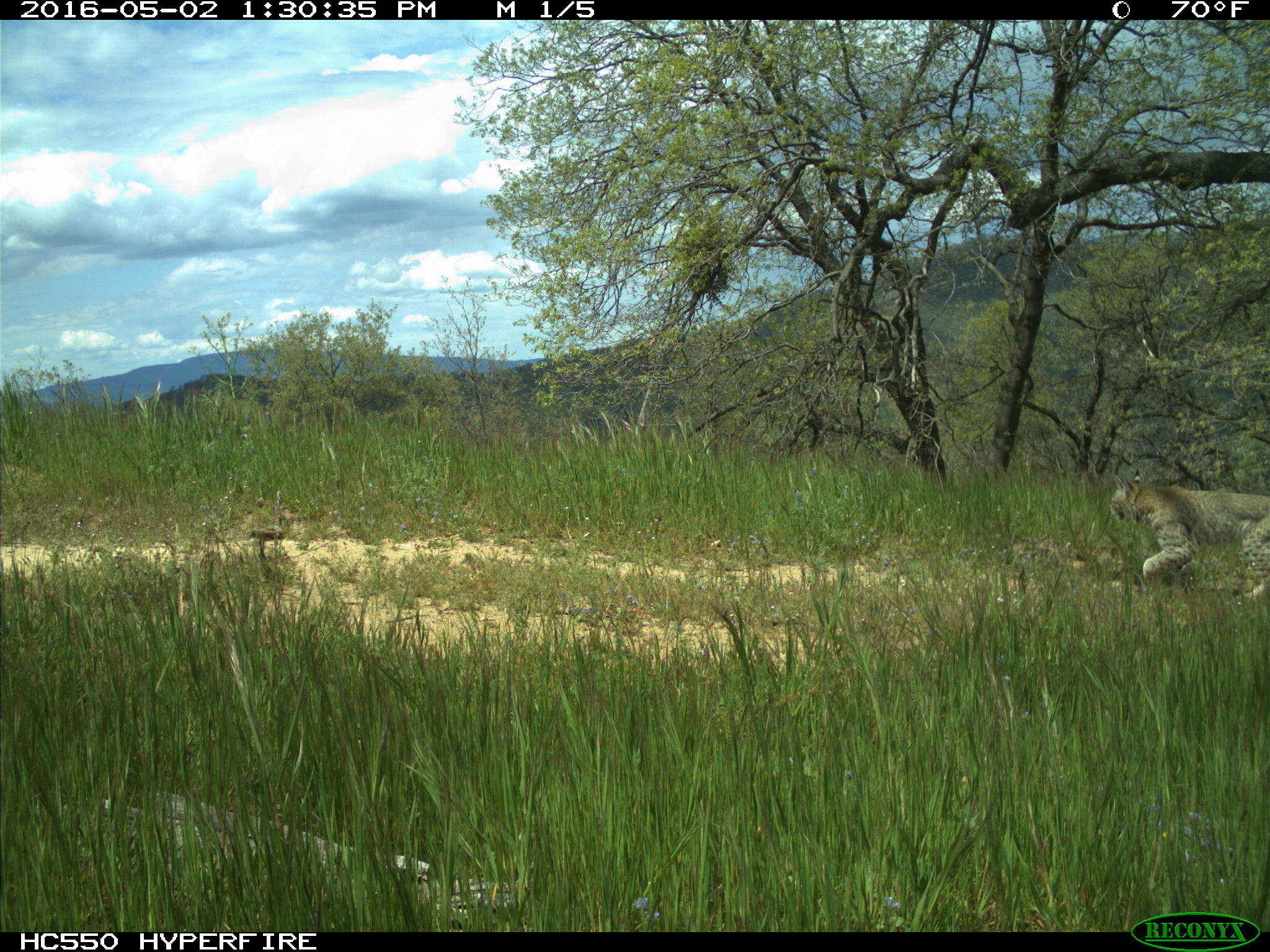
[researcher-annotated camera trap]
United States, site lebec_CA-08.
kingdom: Animalia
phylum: Chordata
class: Mammalia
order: Carnivora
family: Felidae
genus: Lynx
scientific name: Lynx rufus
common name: bobcat